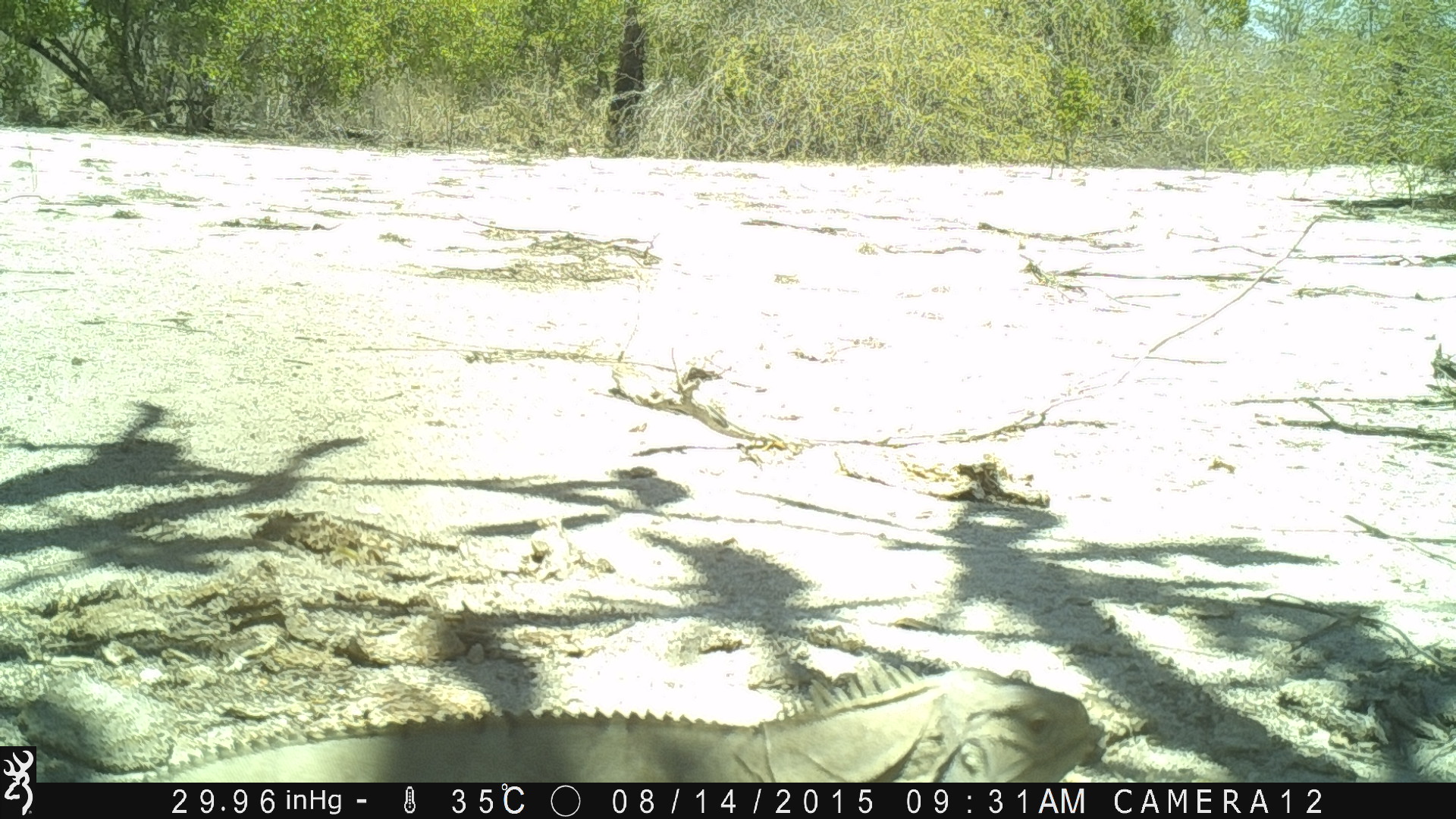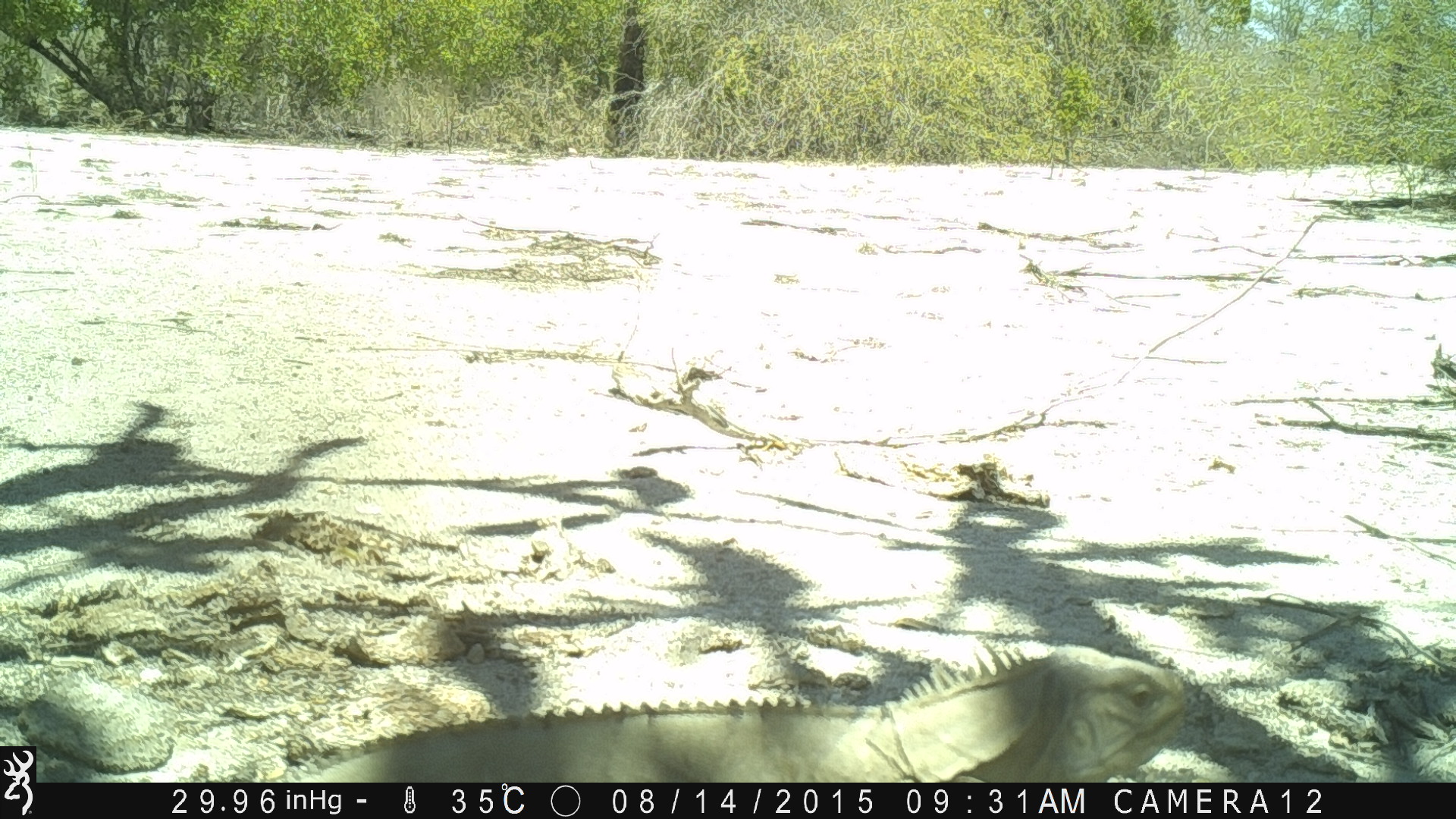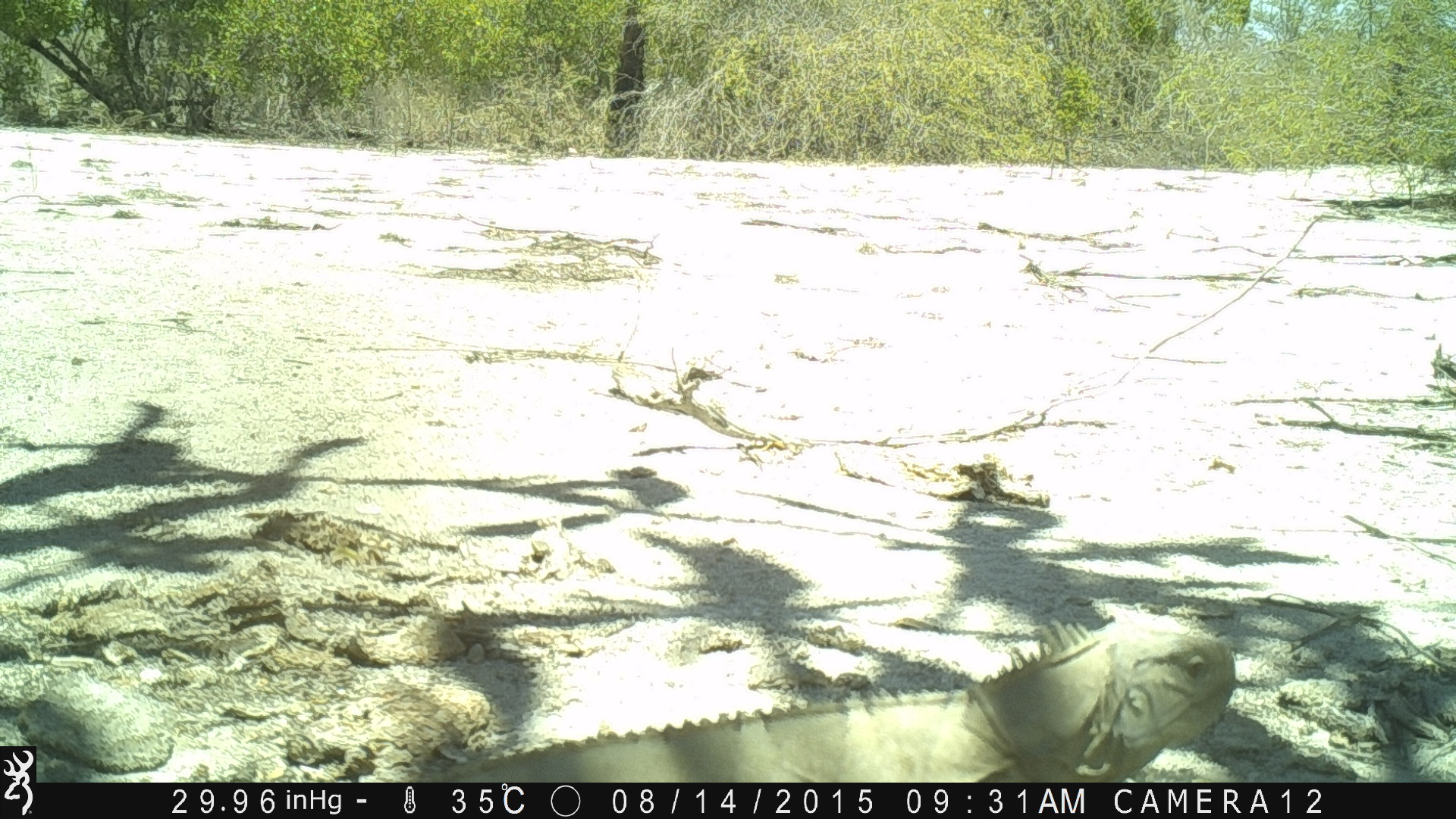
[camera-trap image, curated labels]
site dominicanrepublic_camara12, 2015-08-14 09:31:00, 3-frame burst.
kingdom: Animalia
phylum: Chordata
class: Reptilia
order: Squamata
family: Iguanidae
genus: Iguana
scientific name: Iguana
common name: typical iguanas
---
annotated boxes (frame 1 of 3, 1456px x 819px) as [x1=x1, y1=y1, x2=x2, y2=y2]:
iguana: [x1=127, y1=651, x2=1125, y2=786]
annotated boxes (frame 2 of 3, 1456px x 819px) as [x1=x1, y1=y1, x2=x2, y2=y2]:
iguana: [x1=246, y1=648, x2=1213, y2=783]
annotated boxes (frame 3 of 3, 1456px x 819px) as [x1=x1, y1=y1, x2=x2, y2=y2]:
iguana: [x1=397, y1=611, x2=1247, y2=783]